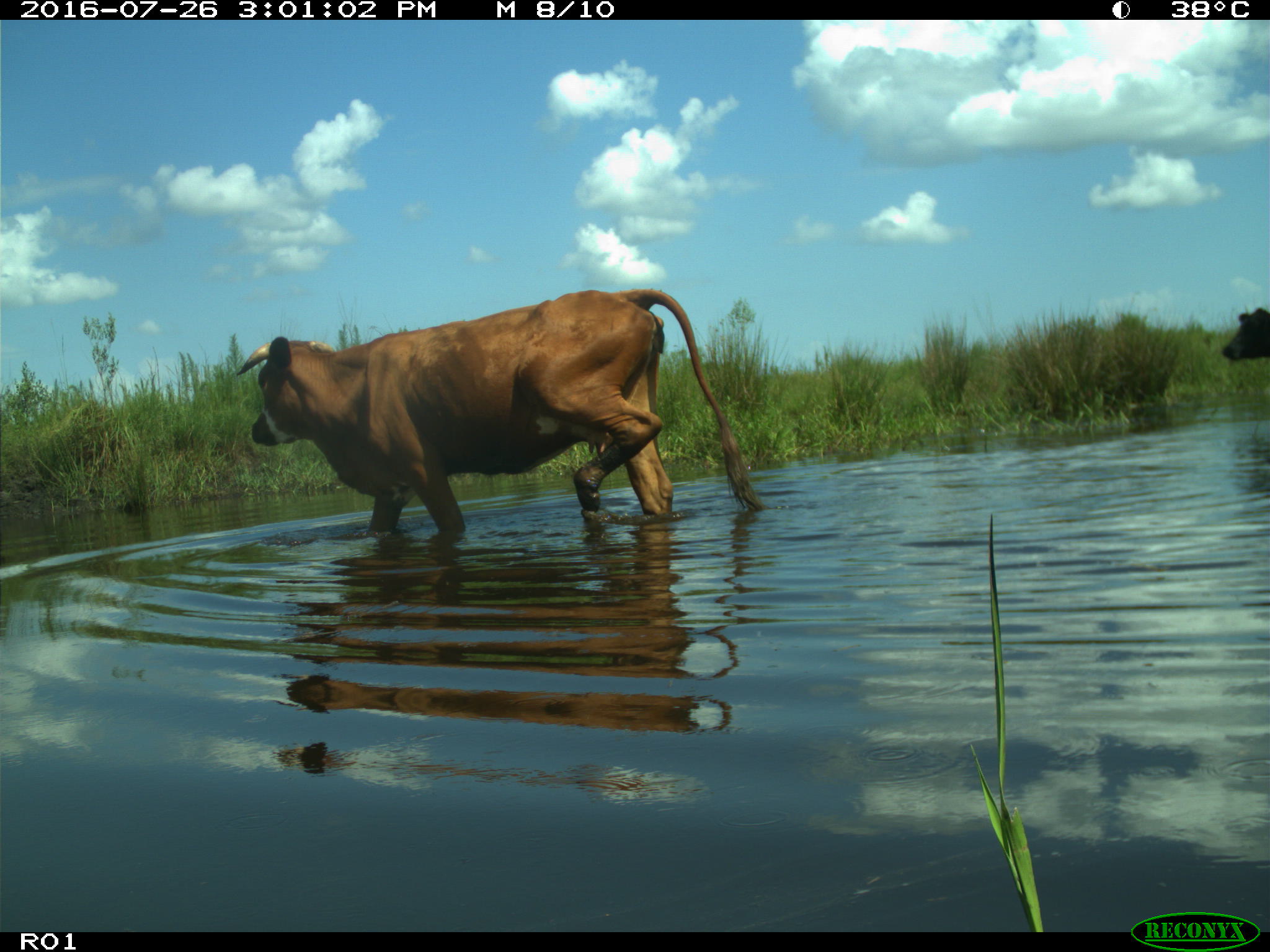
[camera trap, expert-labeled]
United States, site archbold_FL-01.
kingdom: Animalia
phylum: Chordata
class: Mammalia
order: Artiodactyla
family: Bovidae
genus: Bos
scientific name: Bos taurus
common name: domestic cow